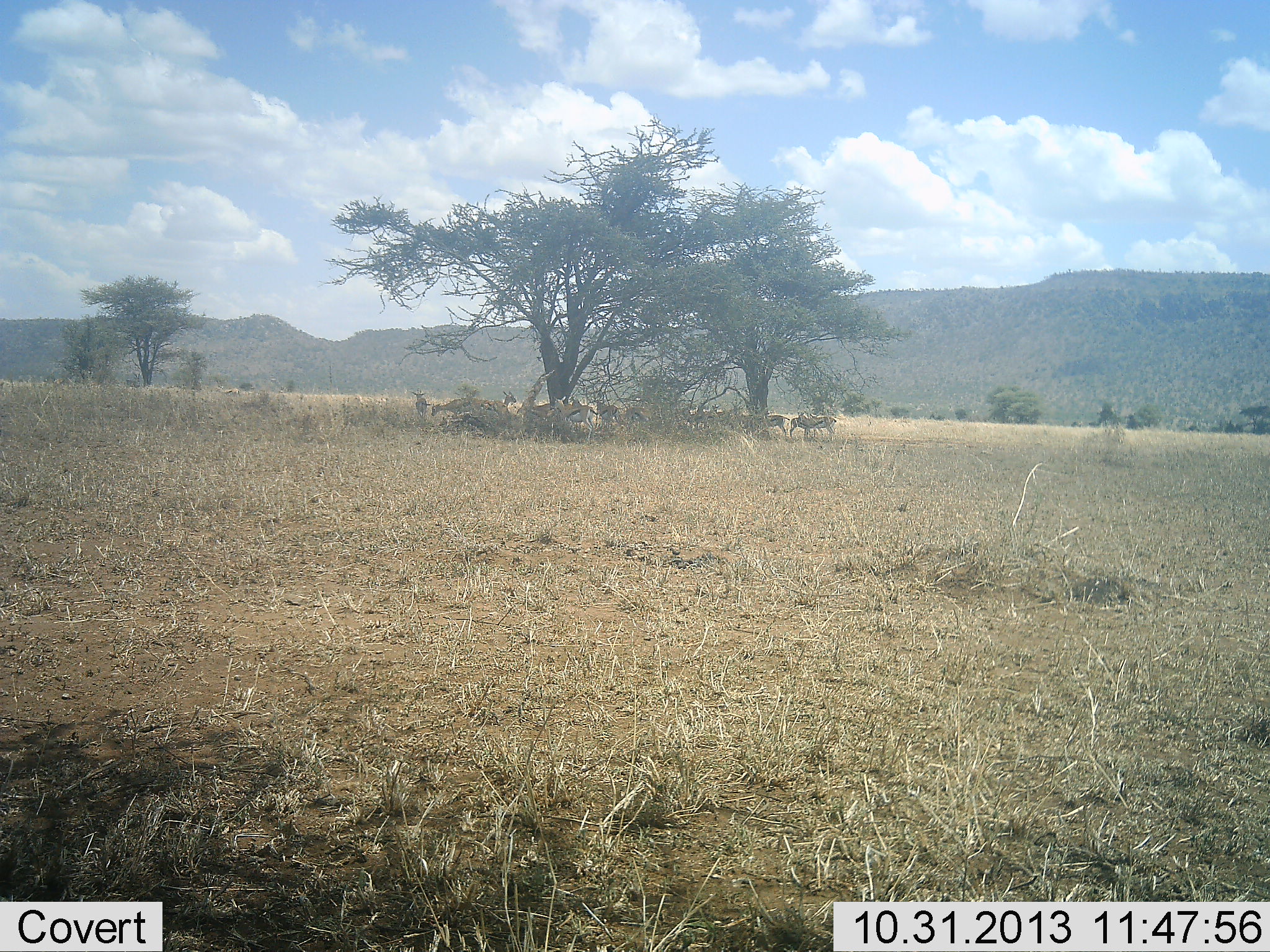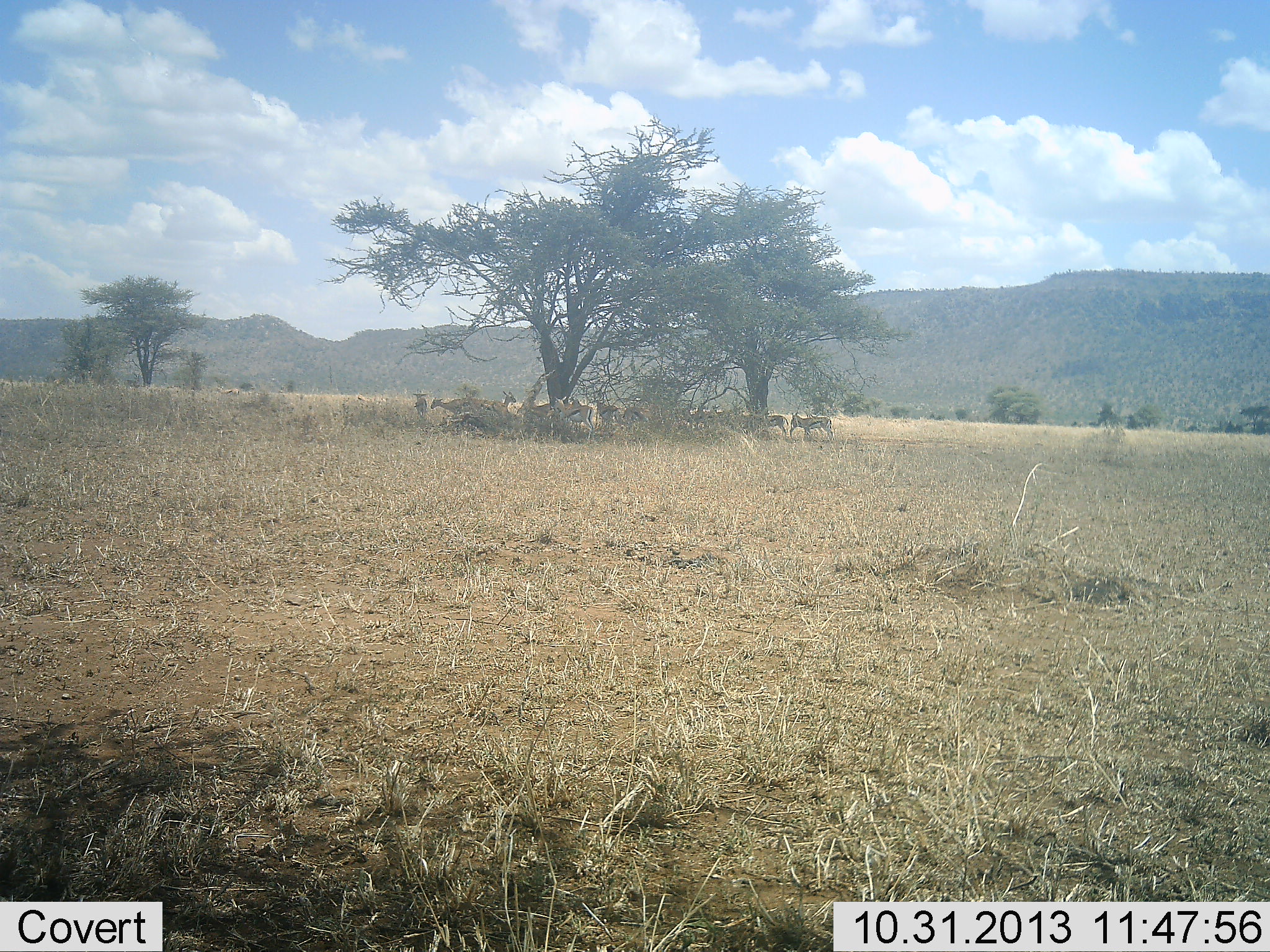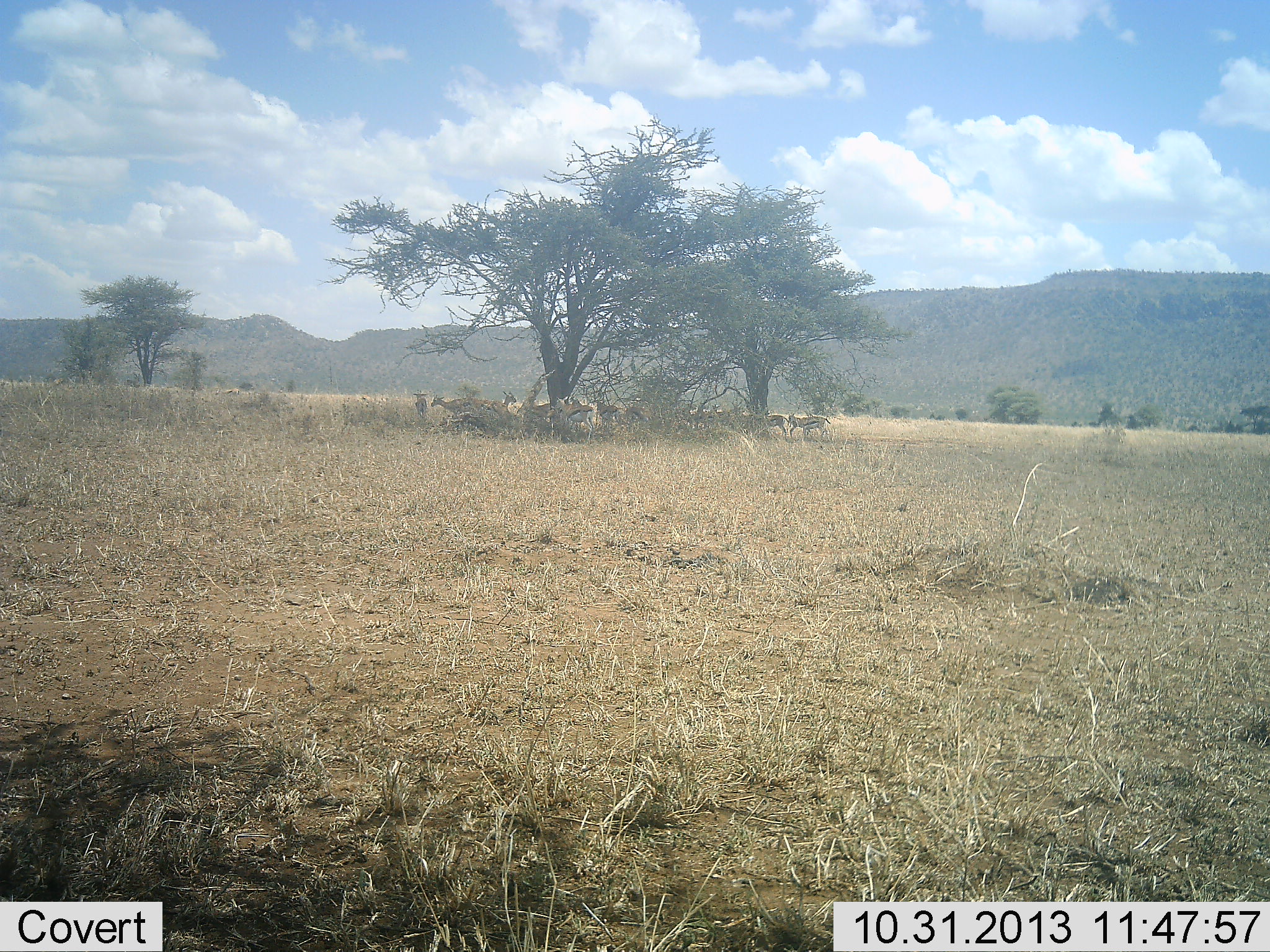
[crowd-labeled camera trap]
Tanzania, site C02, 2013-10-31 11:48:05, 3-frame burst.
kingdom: Animalia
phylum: Chordata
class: Mammalia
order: Artiodactyla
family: Bovidae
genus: Eudorcas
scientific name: Eudorcas thomsonii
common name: thomson's gazelle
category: gazellethomsons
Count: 11-50.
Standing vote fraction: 70%.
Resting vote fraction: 40%.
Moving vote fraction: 0%.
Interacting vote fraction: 10%.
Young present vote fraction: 0%.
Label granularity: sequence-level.